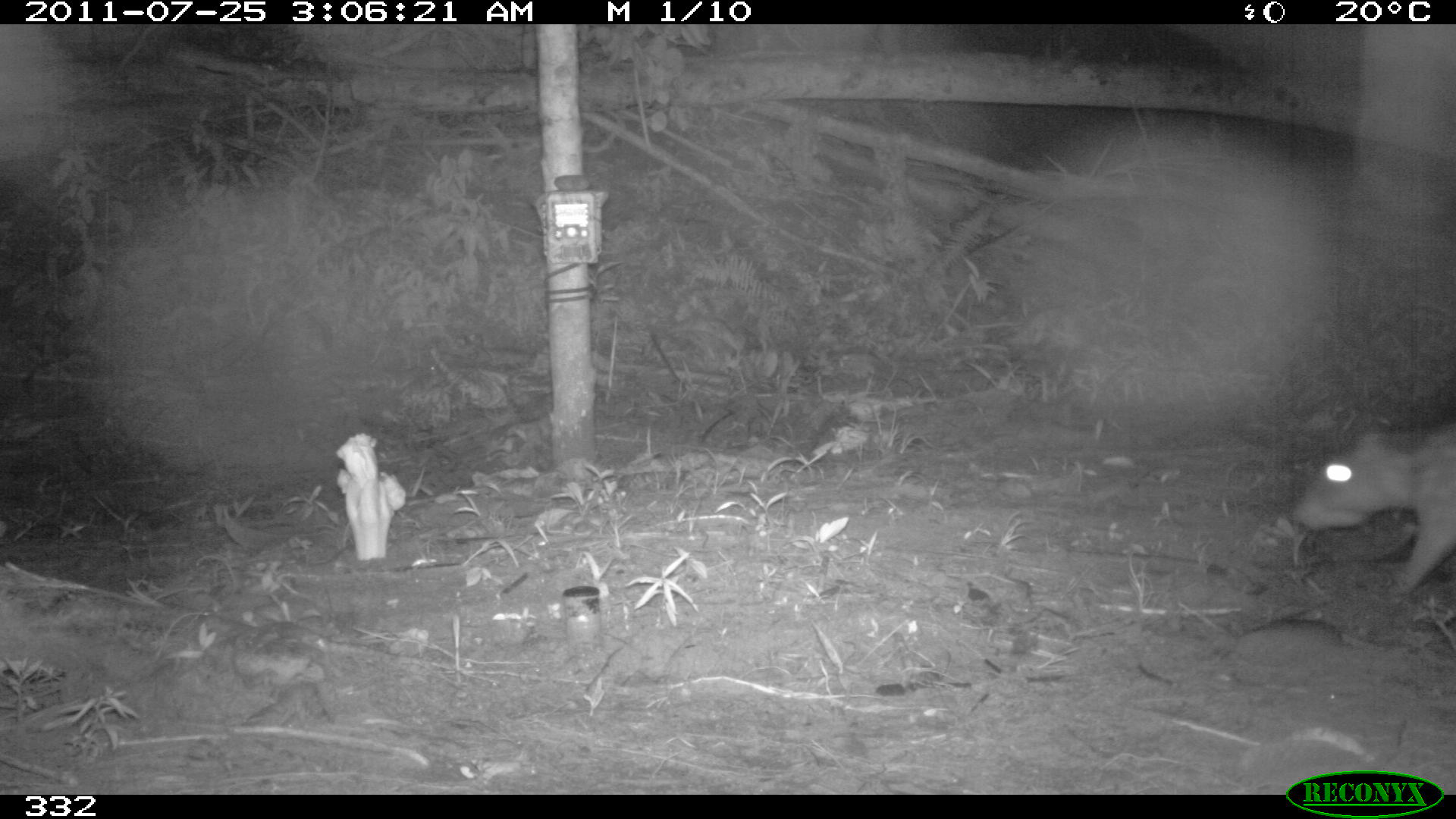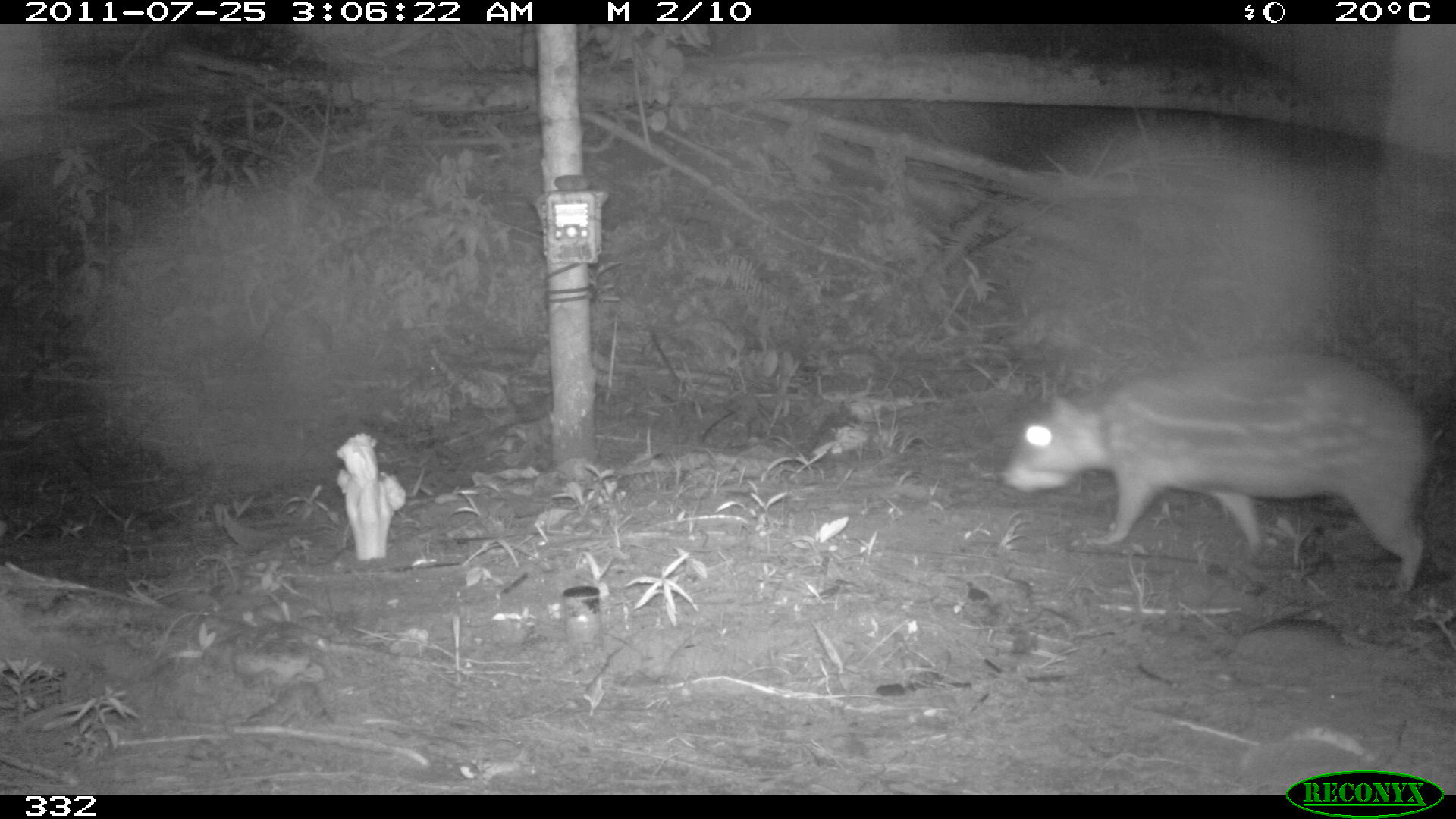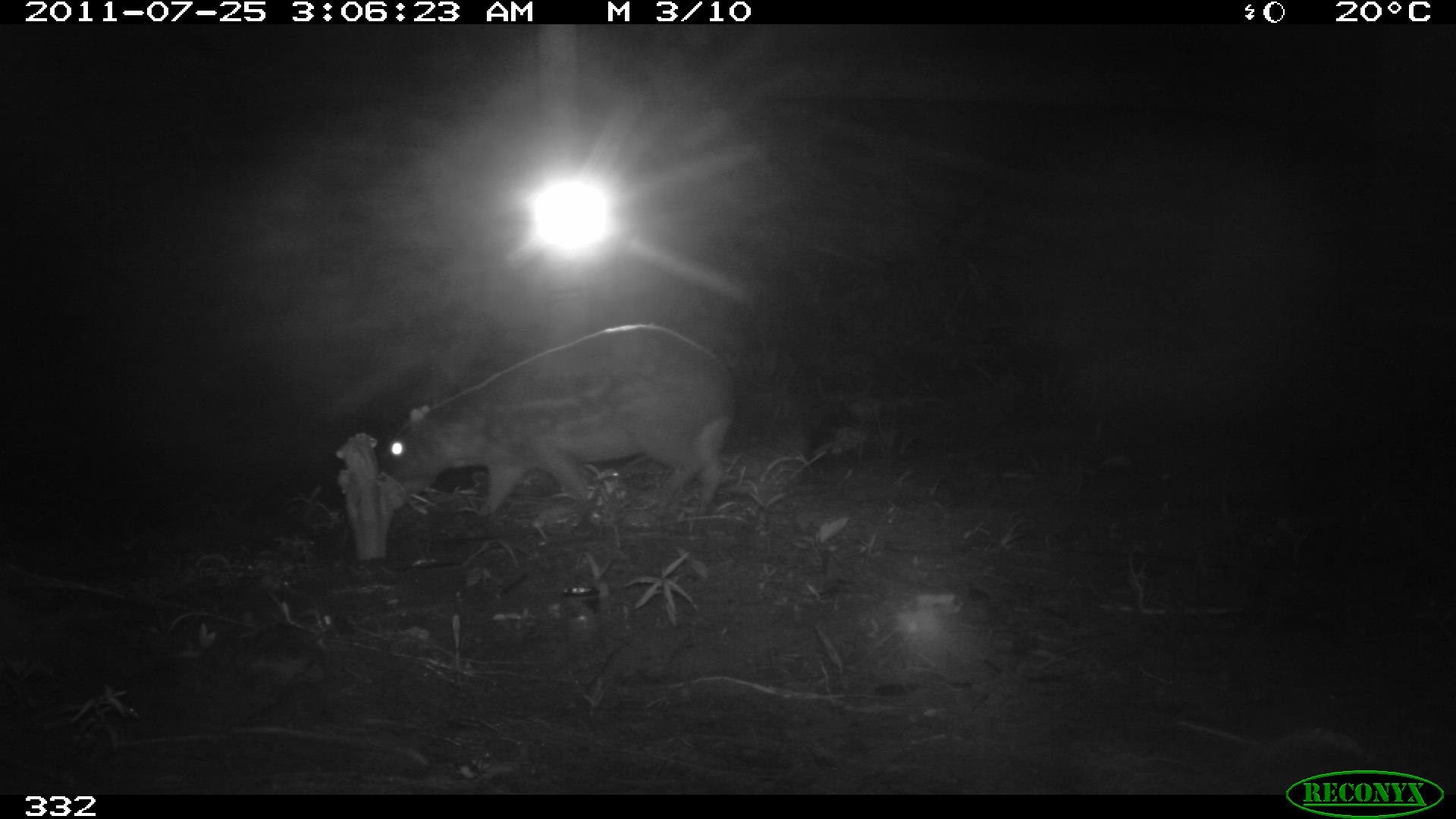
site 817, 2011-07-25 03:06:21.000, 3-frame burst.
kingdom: Animalia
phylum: Chordata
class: Mammalia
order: Rodentia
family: Cuniculidae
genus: Cuniculus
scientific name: Cuniculus paca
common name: spotted paca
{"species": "Cuniculus paca (spotted paca)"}